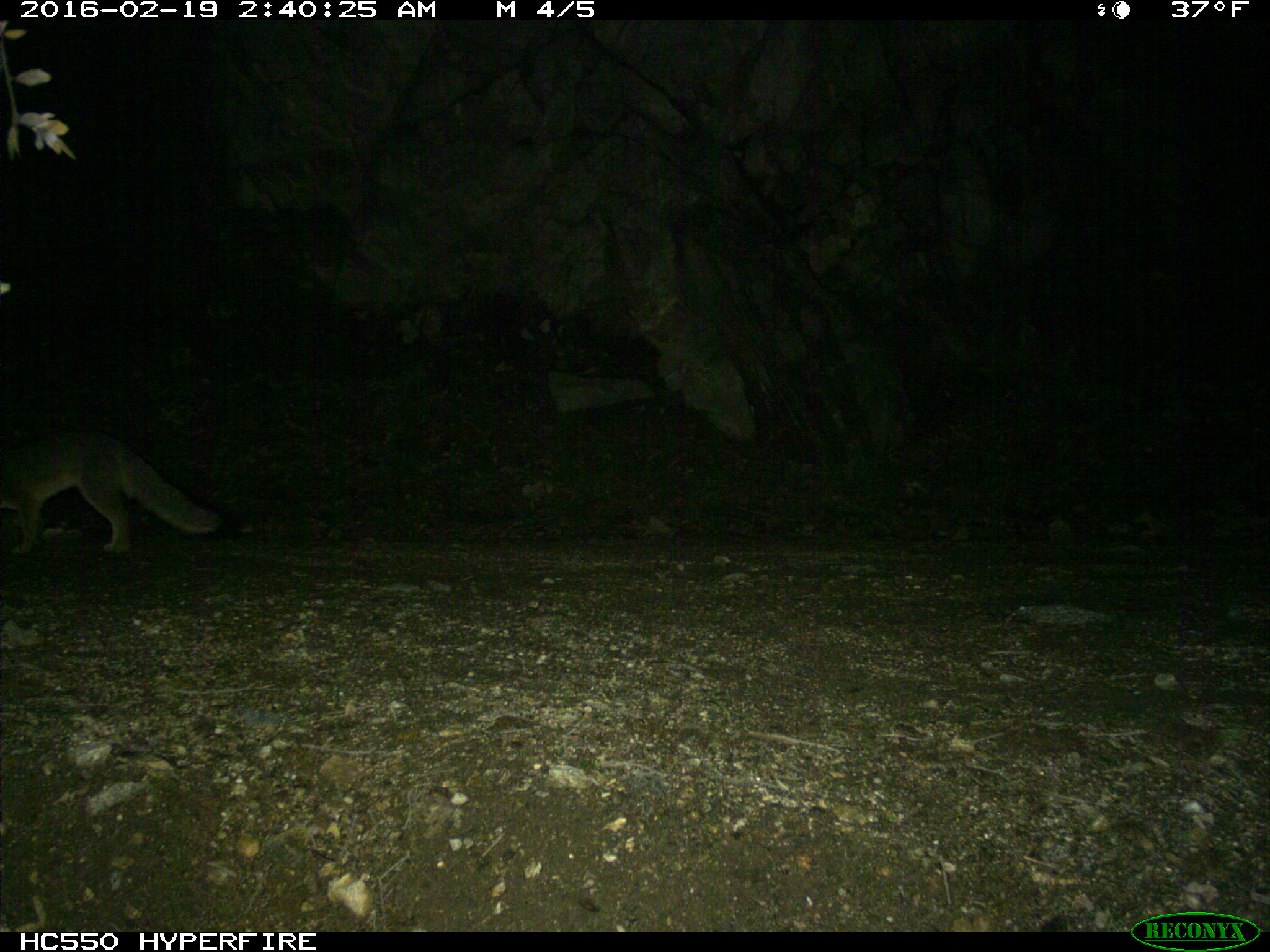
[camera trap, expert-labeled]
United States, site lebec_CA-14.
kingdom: Animalia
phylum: Chordata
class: Mammalia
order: Carnivora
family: Canidae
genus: Urocyon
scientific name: Urocyon cinereoargenteus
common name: gray fox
Urocyon cinereoargenteus (gray fox).